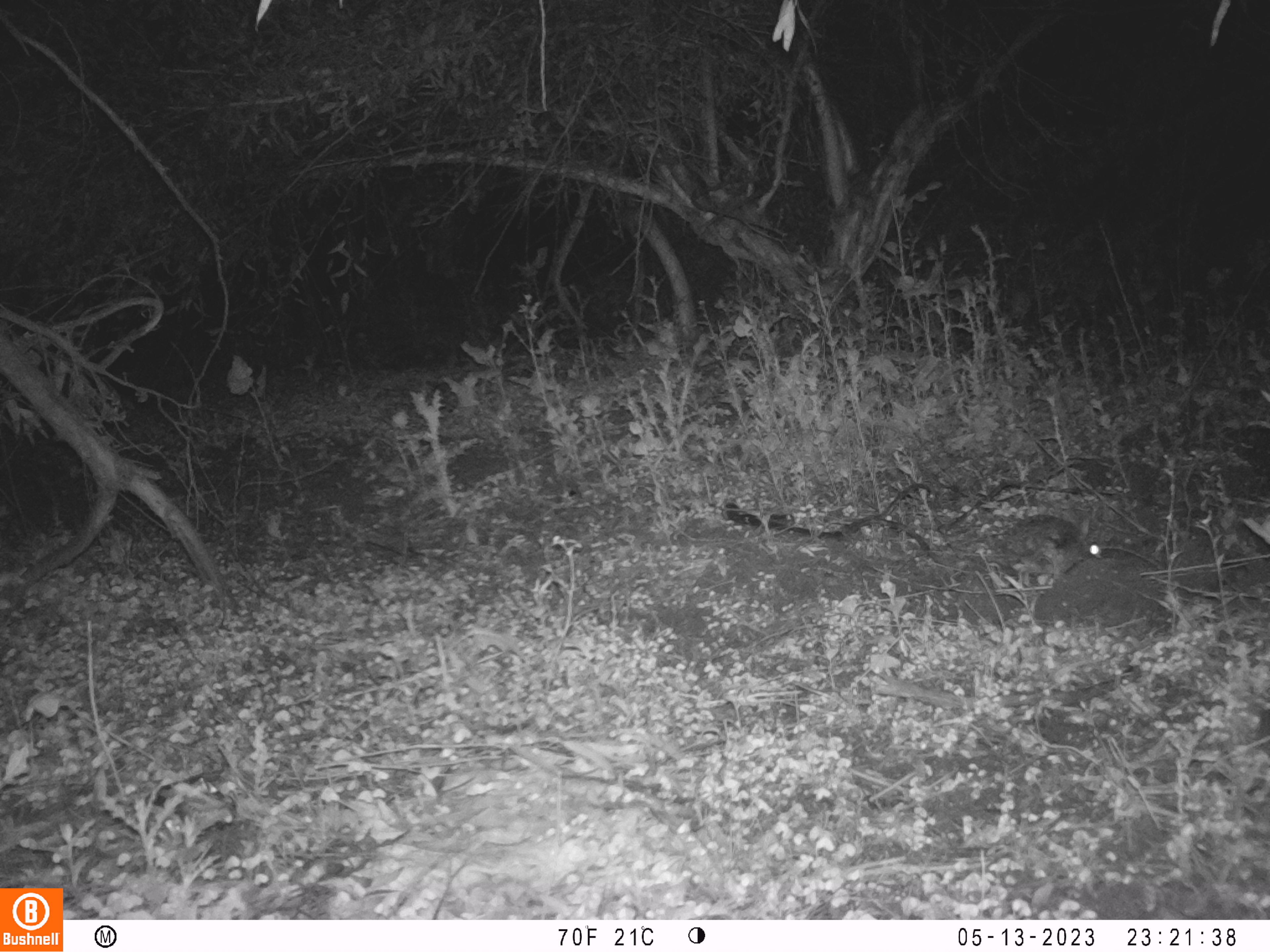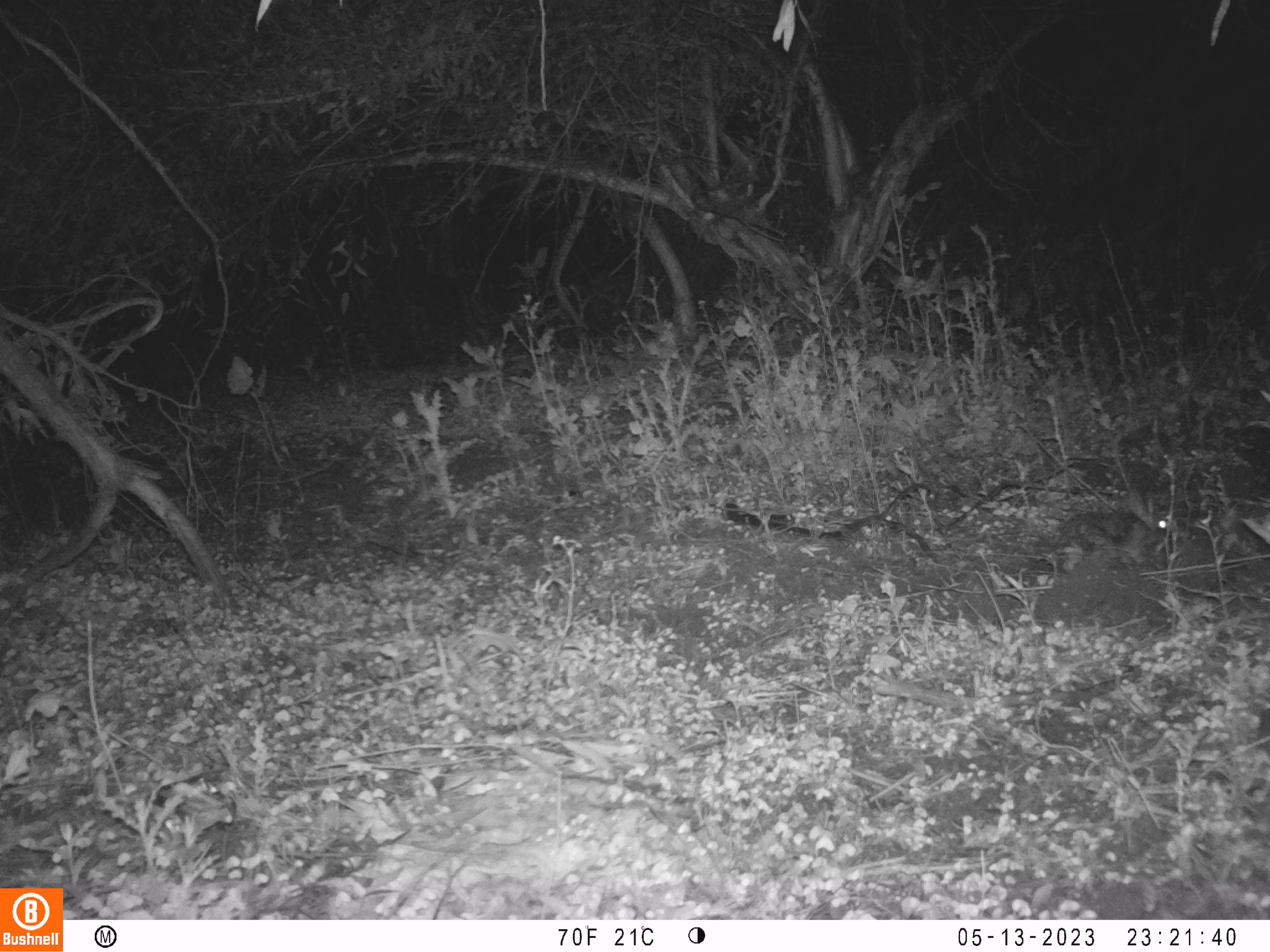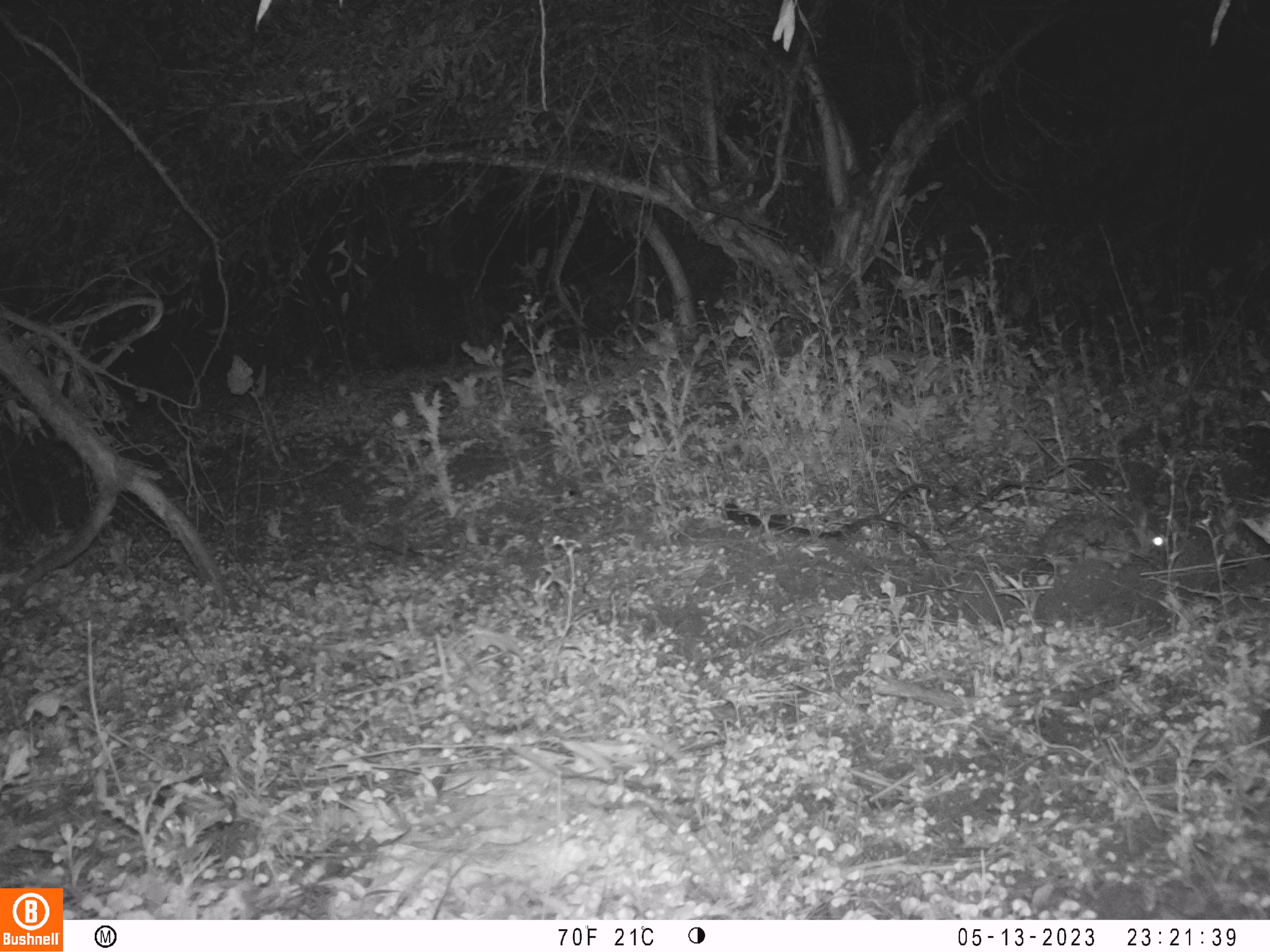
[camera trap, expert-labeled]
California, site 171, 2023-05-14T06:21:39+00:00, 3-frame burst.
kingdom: Animalia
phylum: Chordata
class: Mammalia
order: Lagomorpha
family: Leporidae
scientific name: Leporidae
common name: rabbit